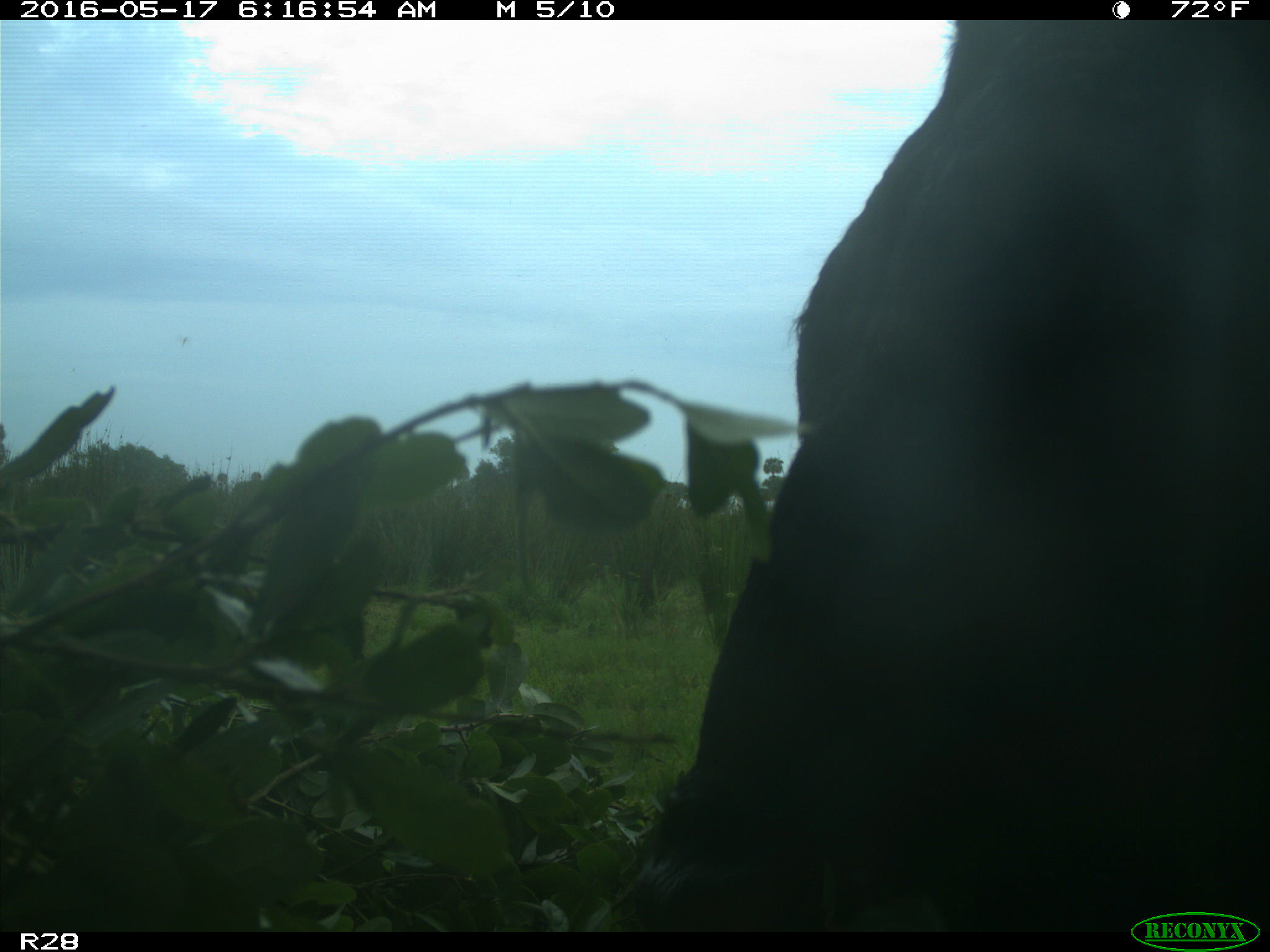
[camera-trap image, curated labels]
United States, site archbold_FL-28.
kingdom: Animalia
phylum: Chordata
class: Mammalia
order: Artiodactyla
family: Bovidae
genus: Bos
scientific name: Bos taurus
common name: domestic cow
Bos taurus (domestic cow).